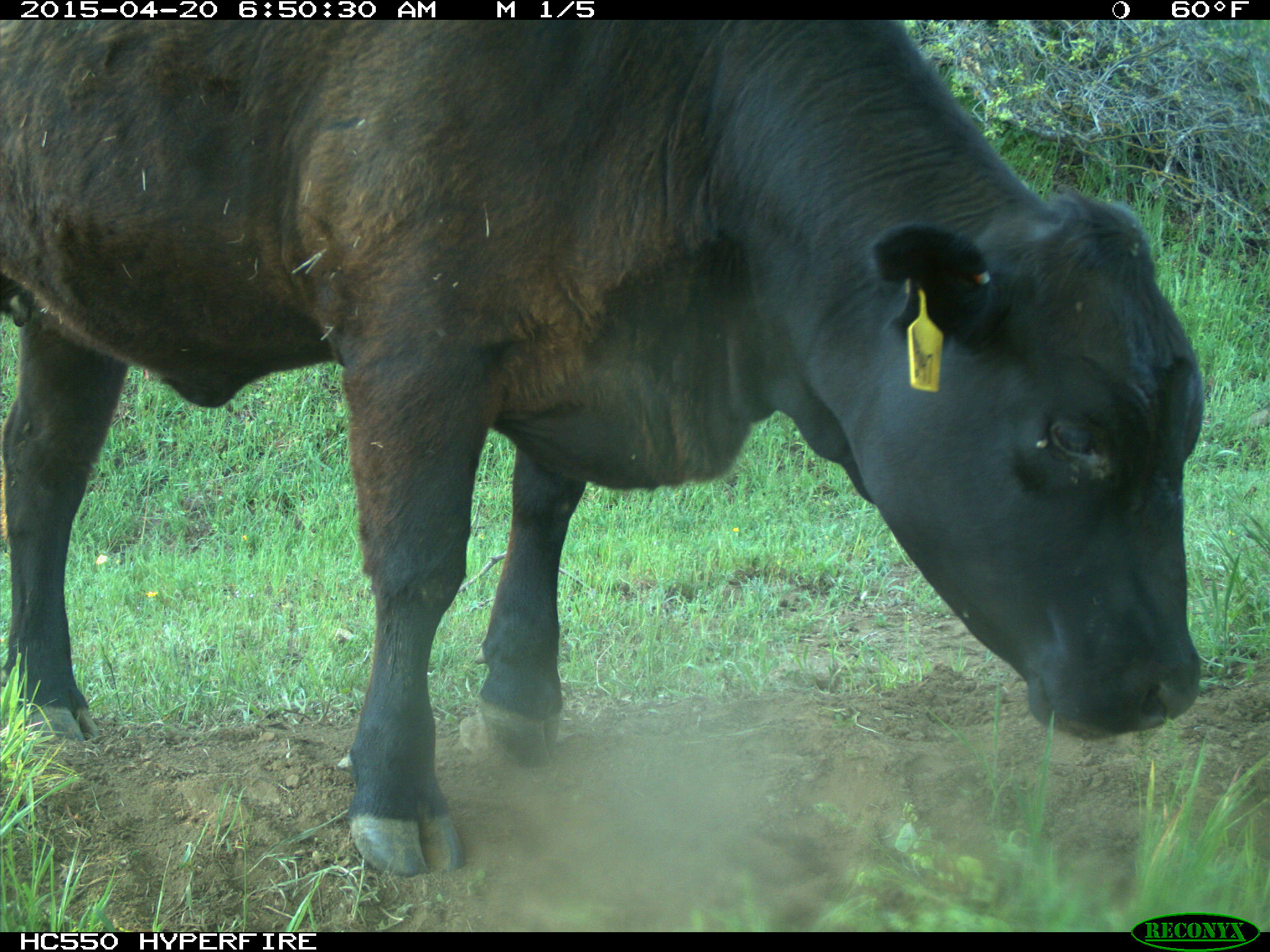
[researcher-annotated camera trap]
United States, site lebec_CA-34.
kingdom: Animalia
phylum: Chordata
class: Mammalia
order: Artiodactyla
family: Bovidae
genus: Bos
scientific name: Bos taurus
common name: domestic cow